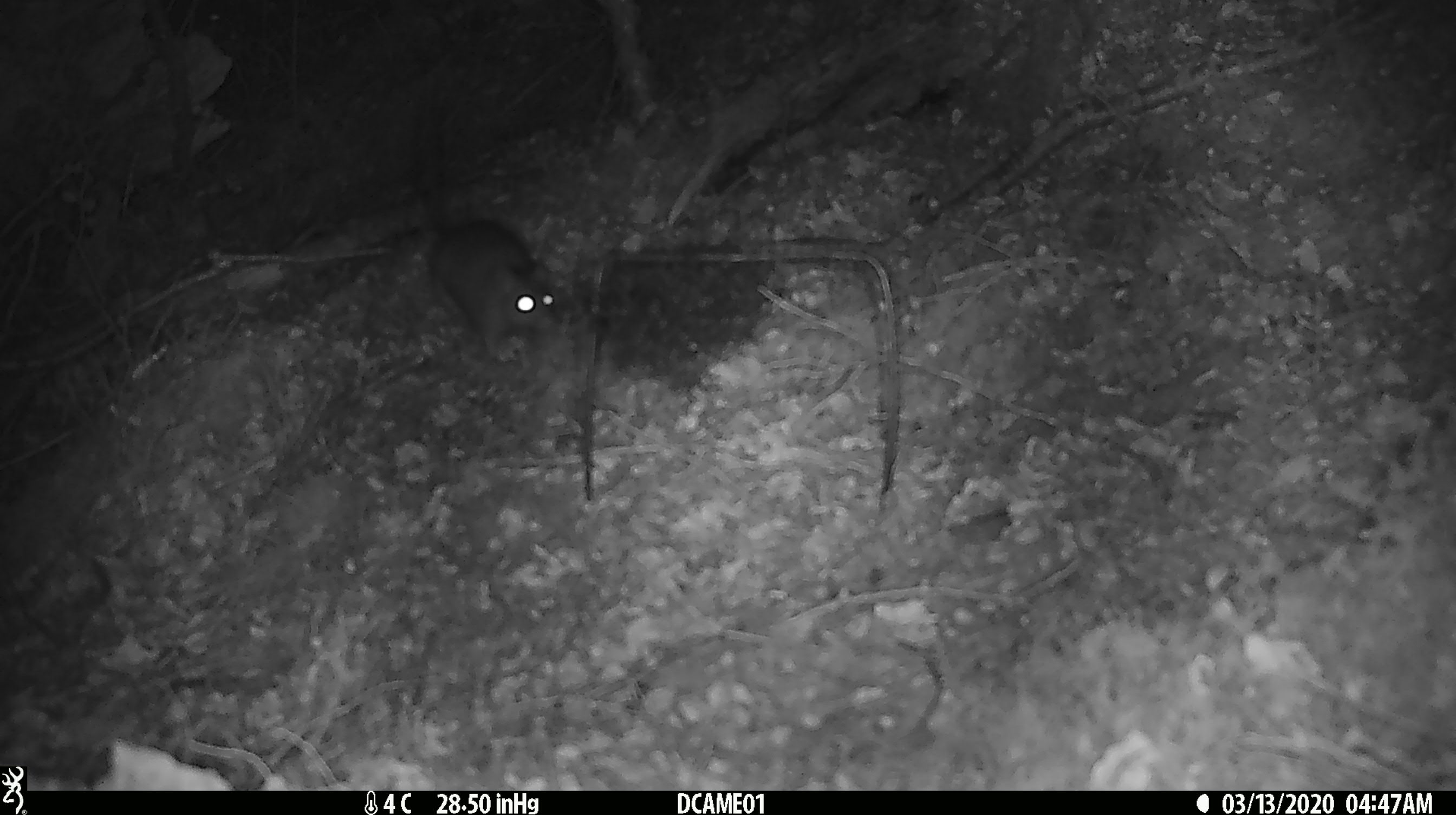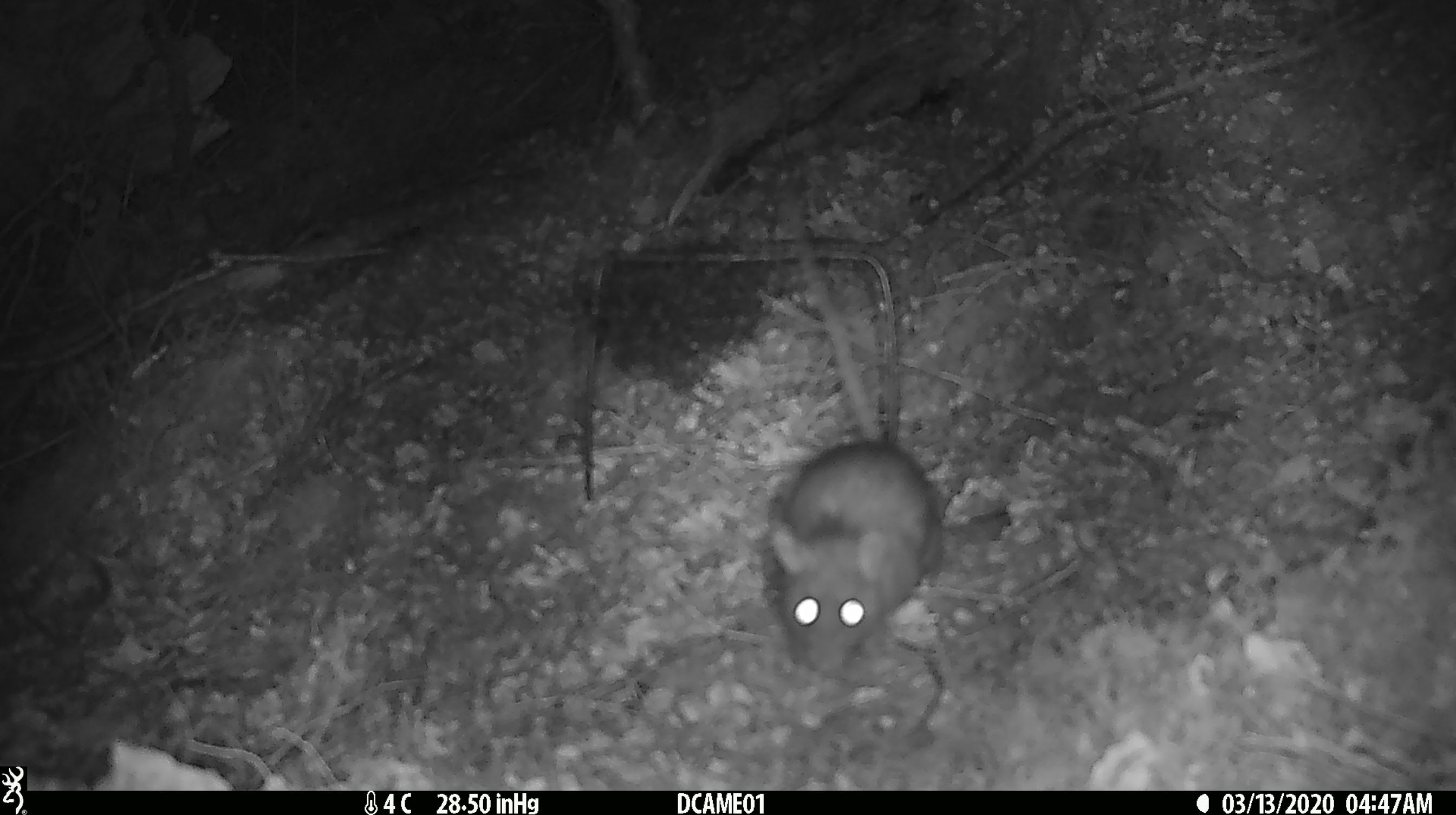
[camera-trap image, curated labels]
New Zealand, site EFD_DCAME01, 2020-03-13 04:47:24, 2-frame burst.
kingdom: Animalia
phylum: Chordata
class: Mammalia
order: Rodentia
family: Muridae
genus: Rattus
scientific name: Rattus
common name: rat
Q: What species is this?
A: Rat (Rattus).